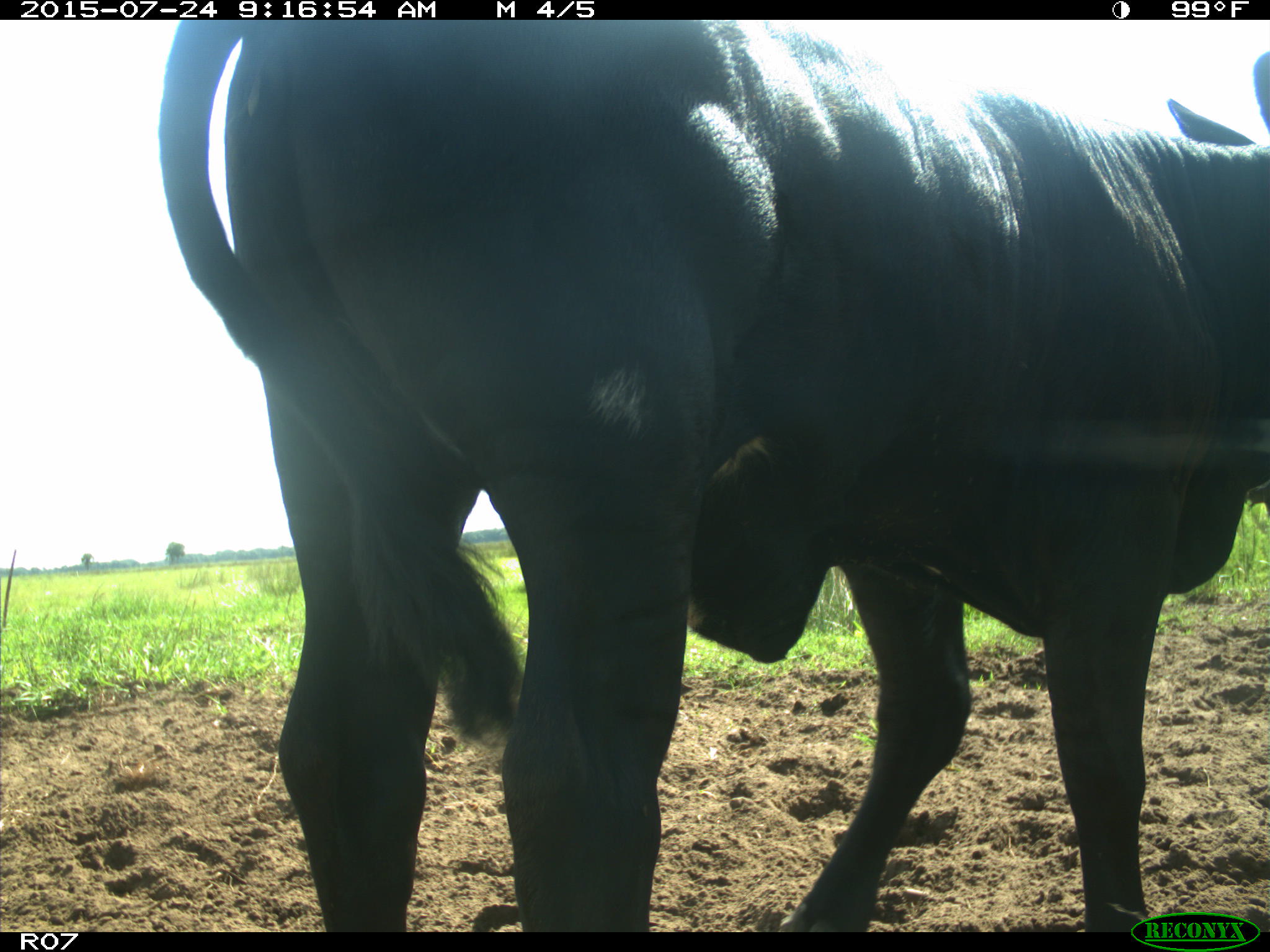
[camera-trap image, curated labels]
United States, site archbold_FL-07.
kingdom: Animalia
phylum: Chordata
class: Mammalia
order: Artiodactyla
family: Bovidae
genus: Bos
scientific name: Bos taurus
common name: domestic cow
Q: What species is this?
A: Bos taurus (domestic cow).